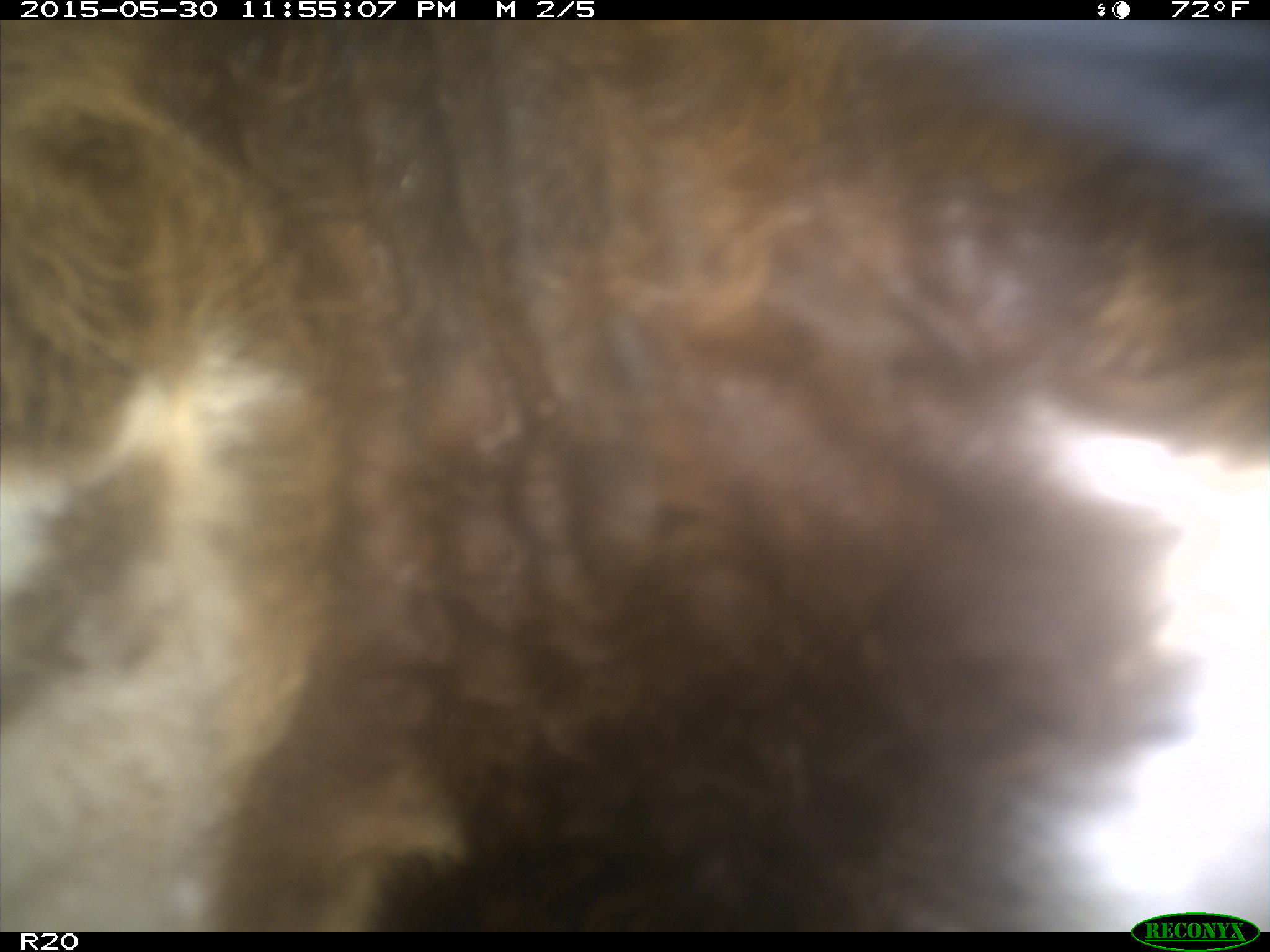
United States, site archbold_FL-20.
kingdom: Animalia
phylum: Chordata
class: Mammalia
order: Artiodactyla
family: Bovidae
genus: Bos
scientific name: Bos taurus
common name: domestic cow